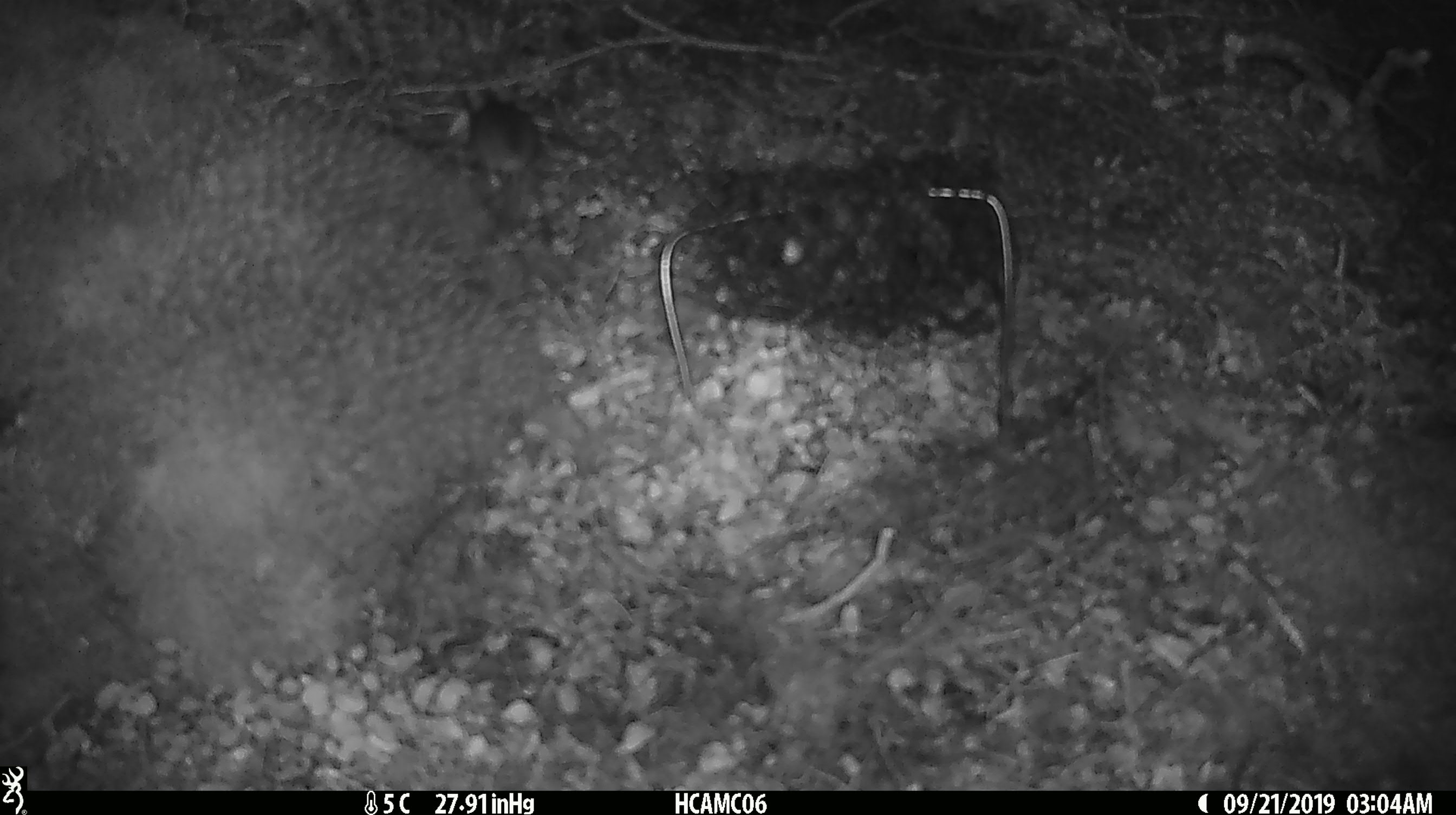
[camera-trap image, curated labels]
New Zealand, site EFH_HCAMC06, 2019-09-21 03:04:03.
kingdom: Animalia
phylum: Chordata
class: Mammalia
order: Rodentia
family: Muridae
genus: Mus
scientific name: Mus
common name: mouse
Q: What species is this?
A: Mouse (Mus).